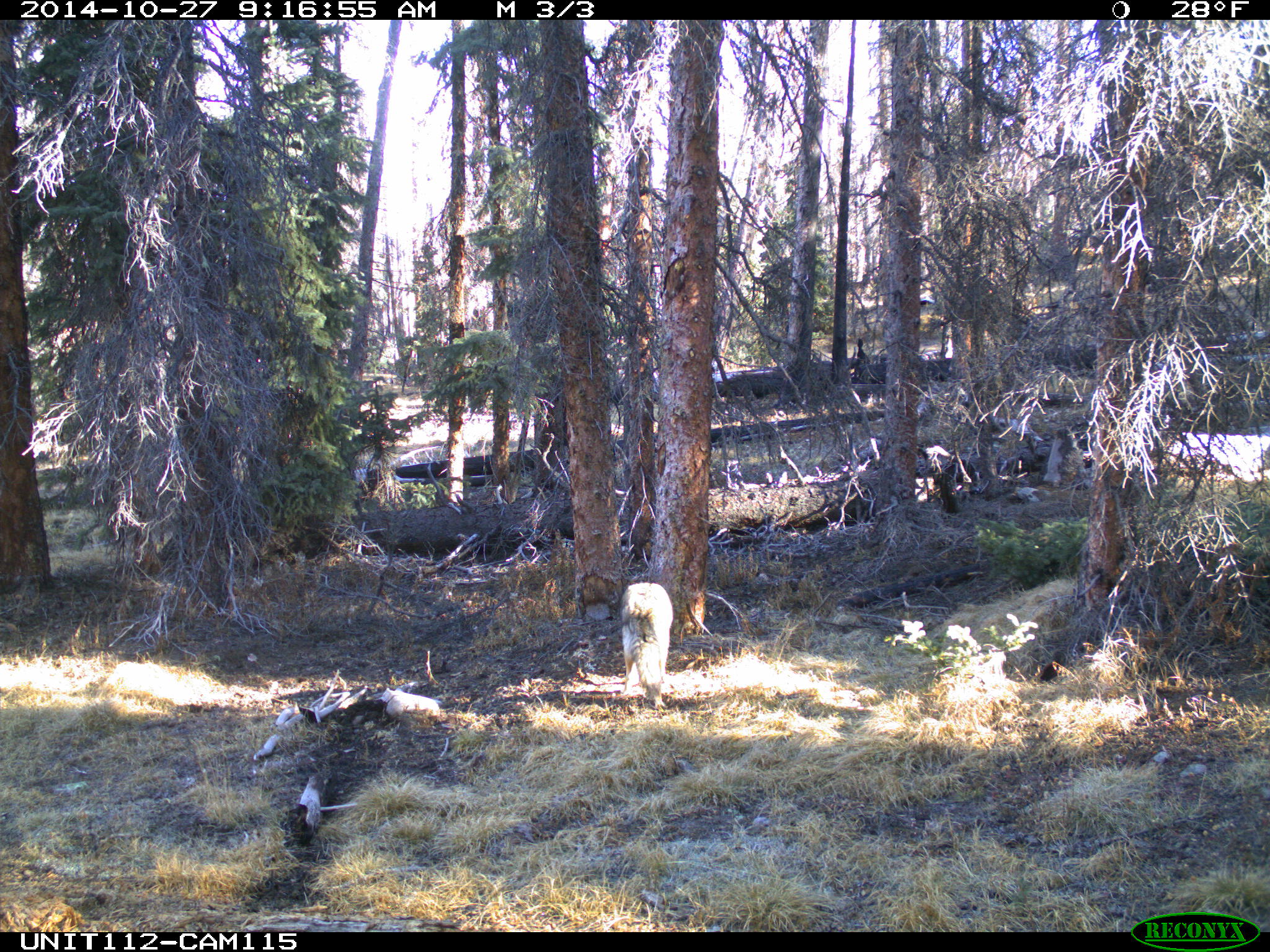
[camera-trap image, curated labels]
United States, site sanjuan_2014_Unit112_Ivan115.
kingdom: Animalia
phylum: Chordata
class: Mammalia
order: Carnivora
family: Canidae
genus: Canis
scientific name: Canis latrans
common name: coyote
Canis latrans (coyote).